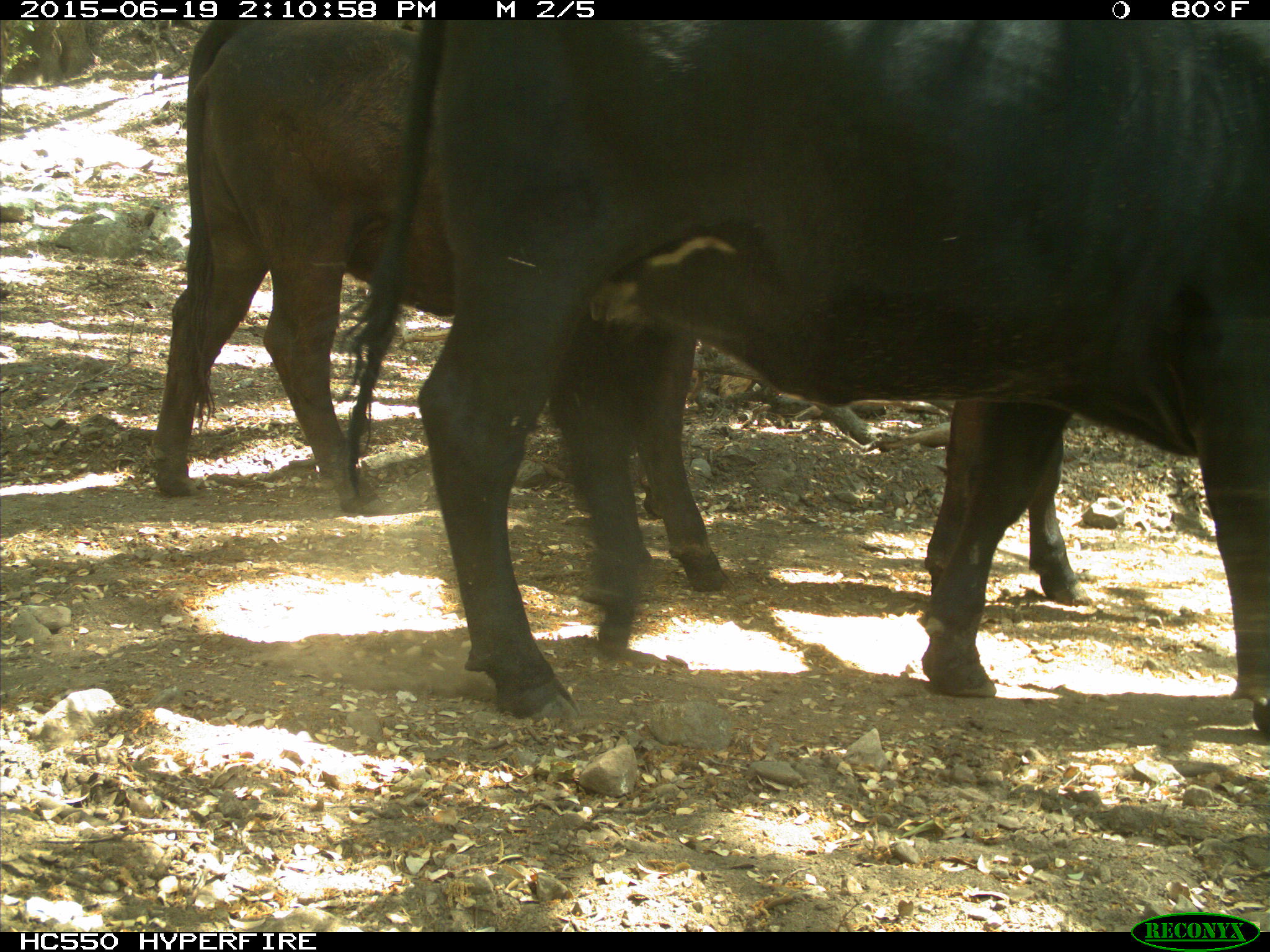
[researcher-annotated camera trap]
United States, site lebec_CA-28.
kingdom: Animalia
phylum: Chordata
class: Mammalia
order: Artiodactyla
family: Bovidae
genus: Bos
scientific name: Bos taurus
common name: domestic cow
Bos taurus (domestic cow).